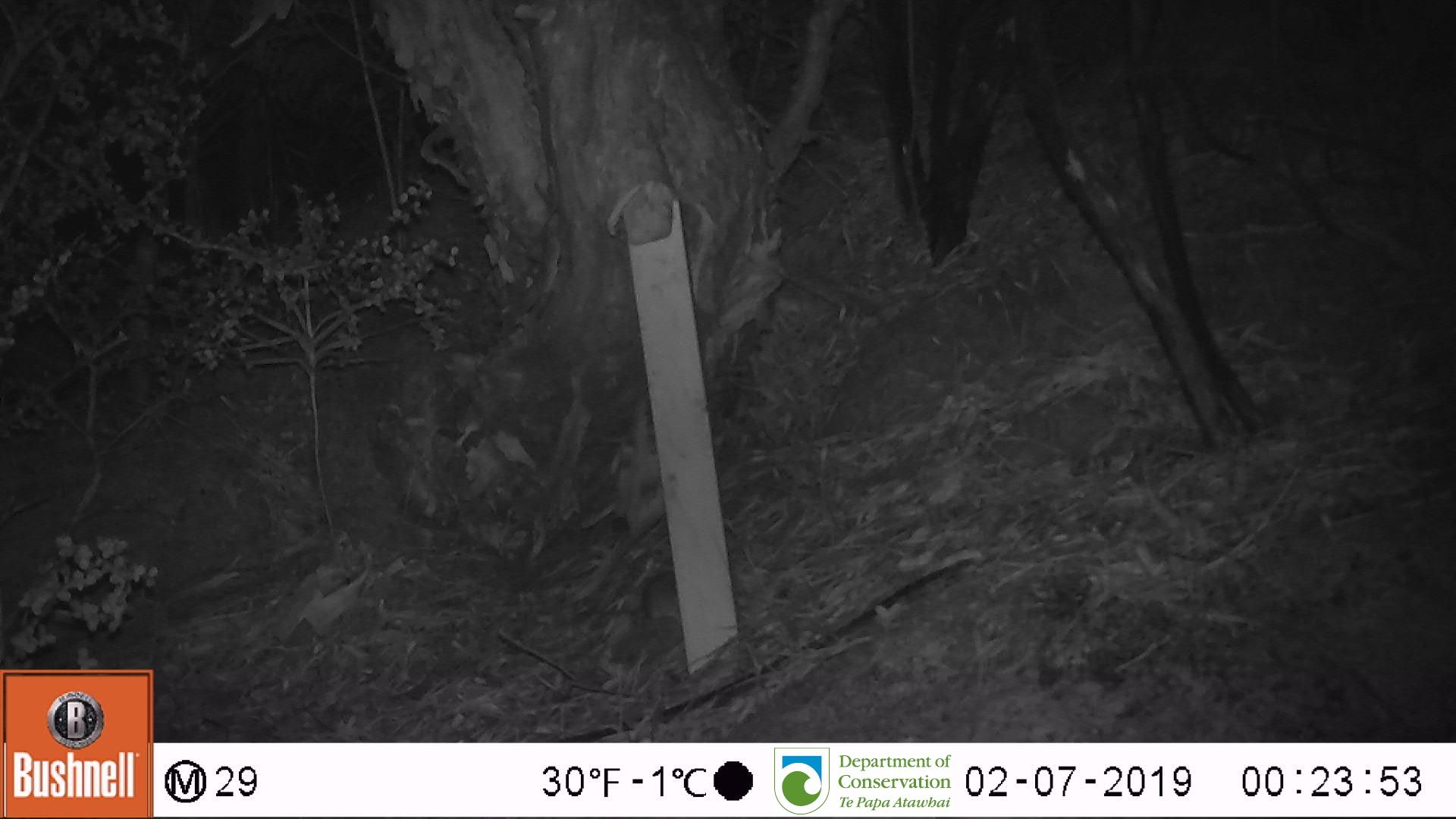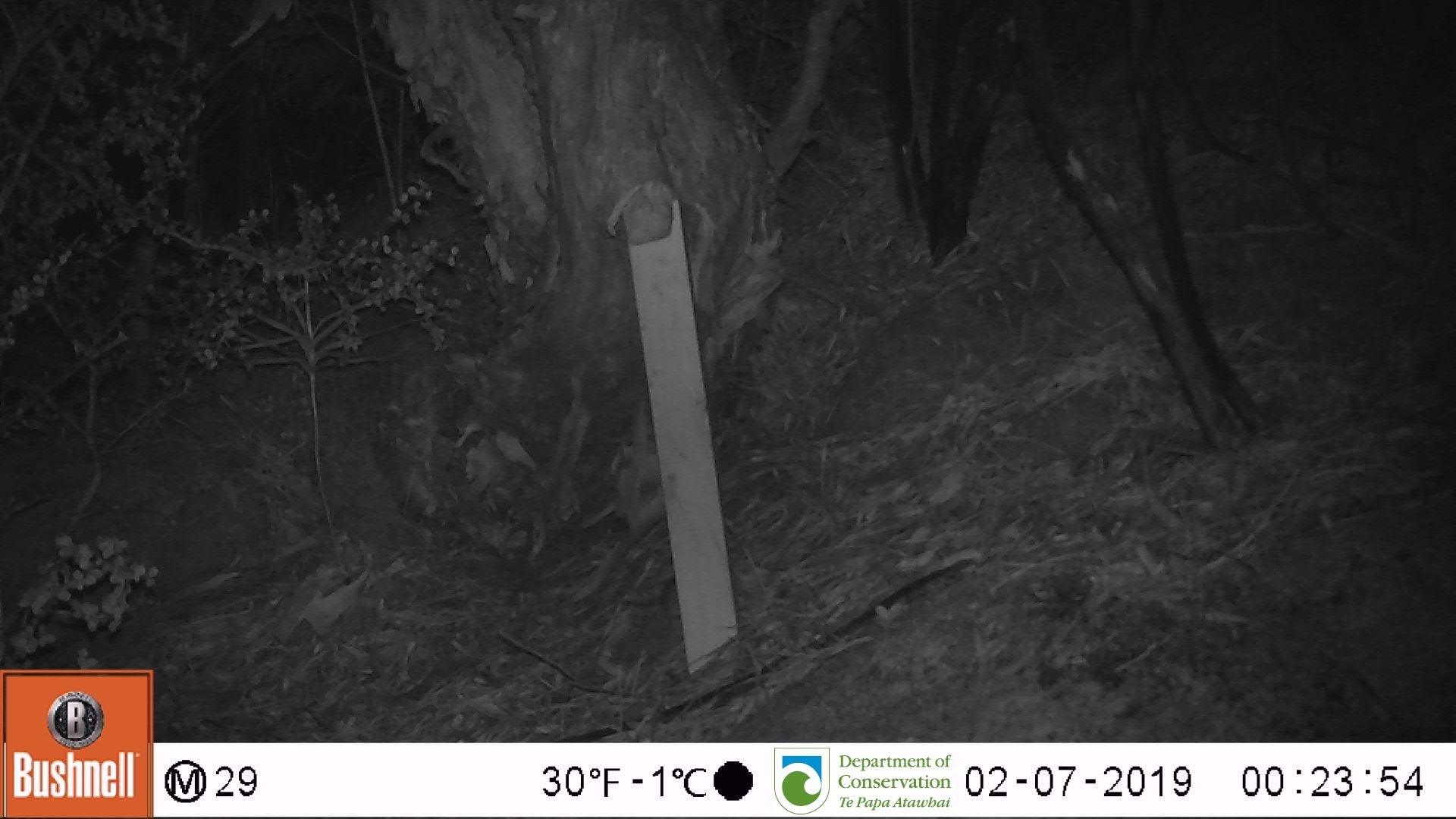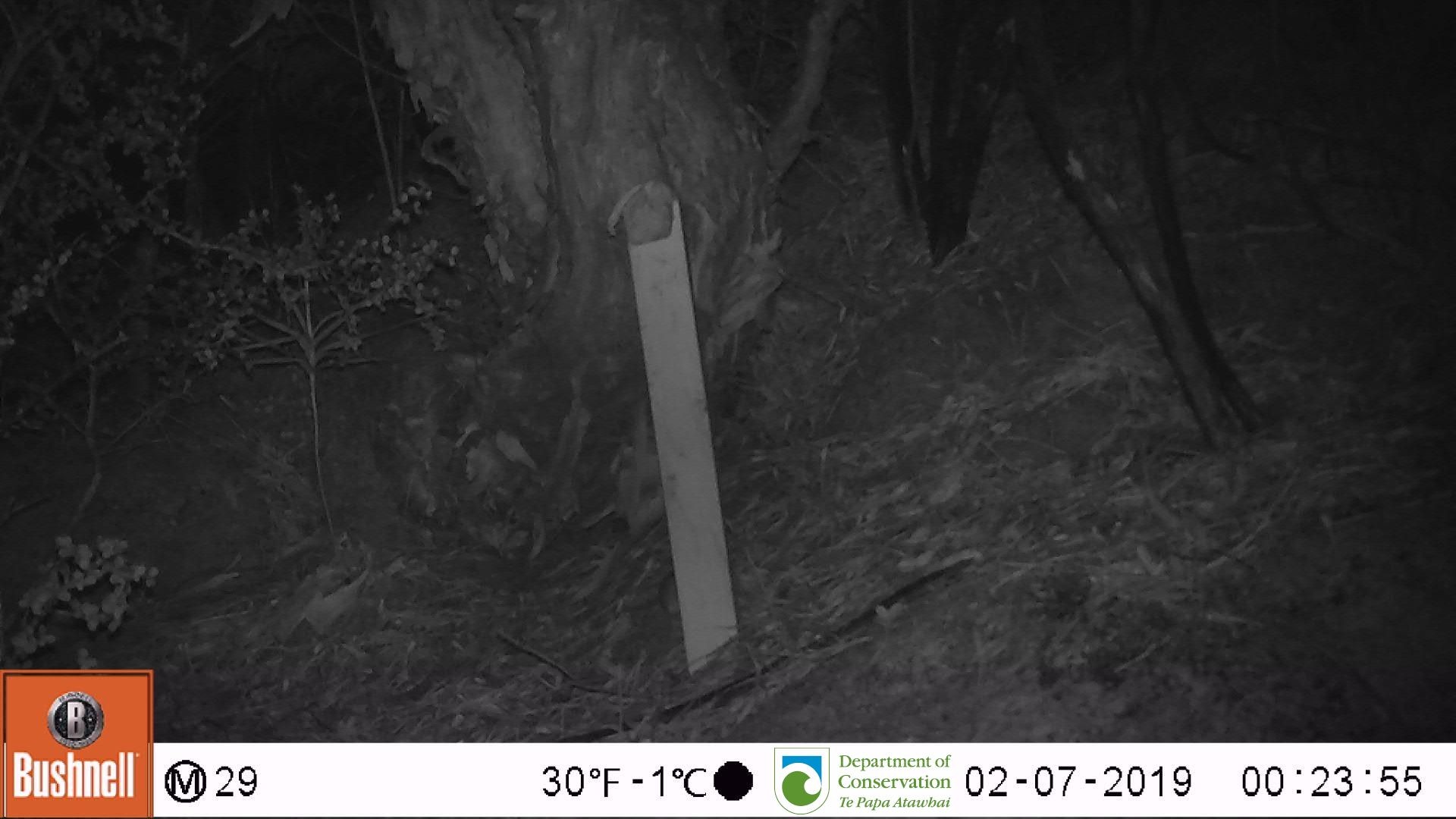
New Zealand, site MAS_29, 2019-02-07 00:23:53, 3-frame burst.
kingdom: Animalia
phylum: Chordata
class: Mammalia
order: Rodentia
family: Muridae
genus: Mus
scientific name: Mus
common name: mouse